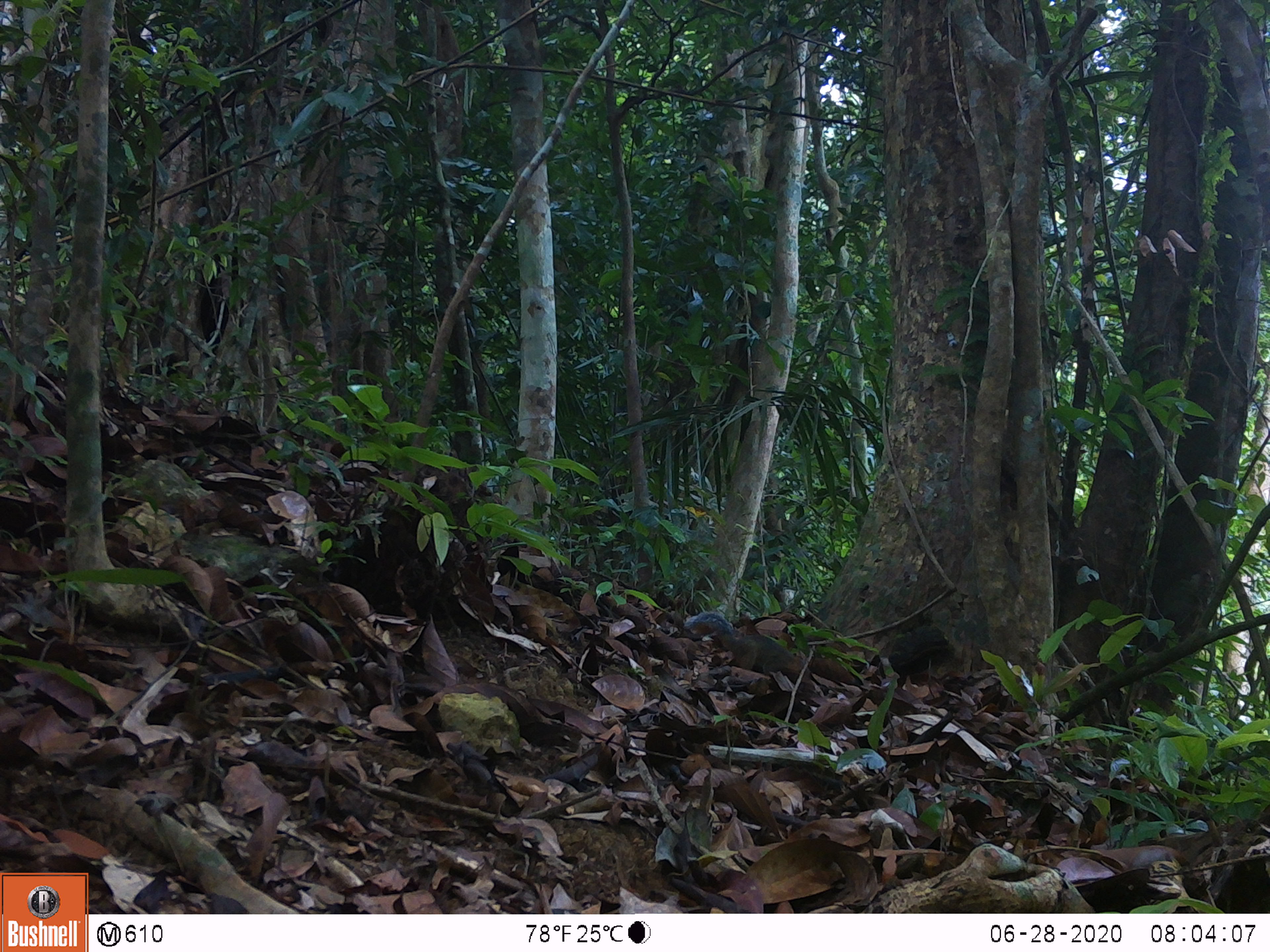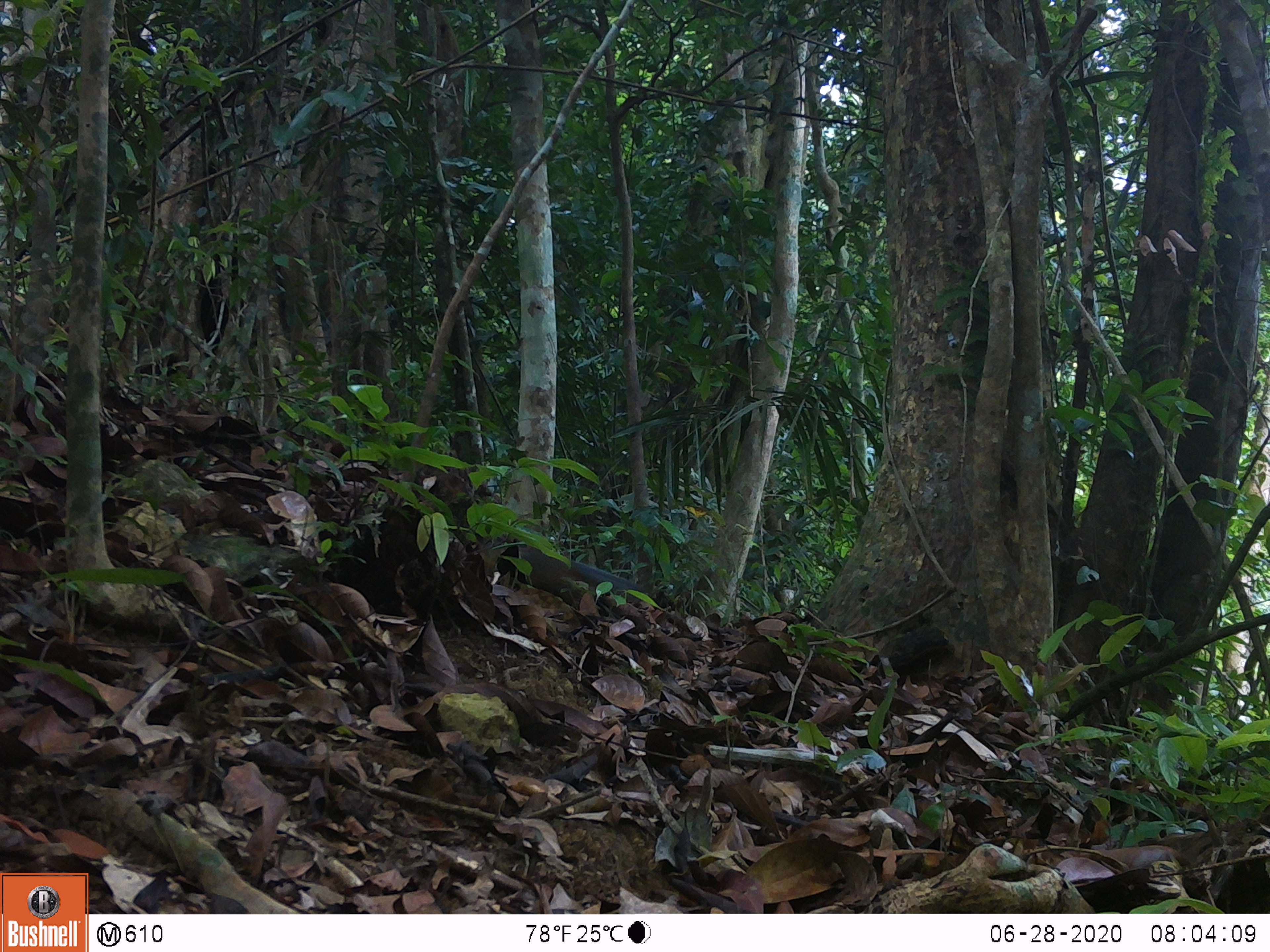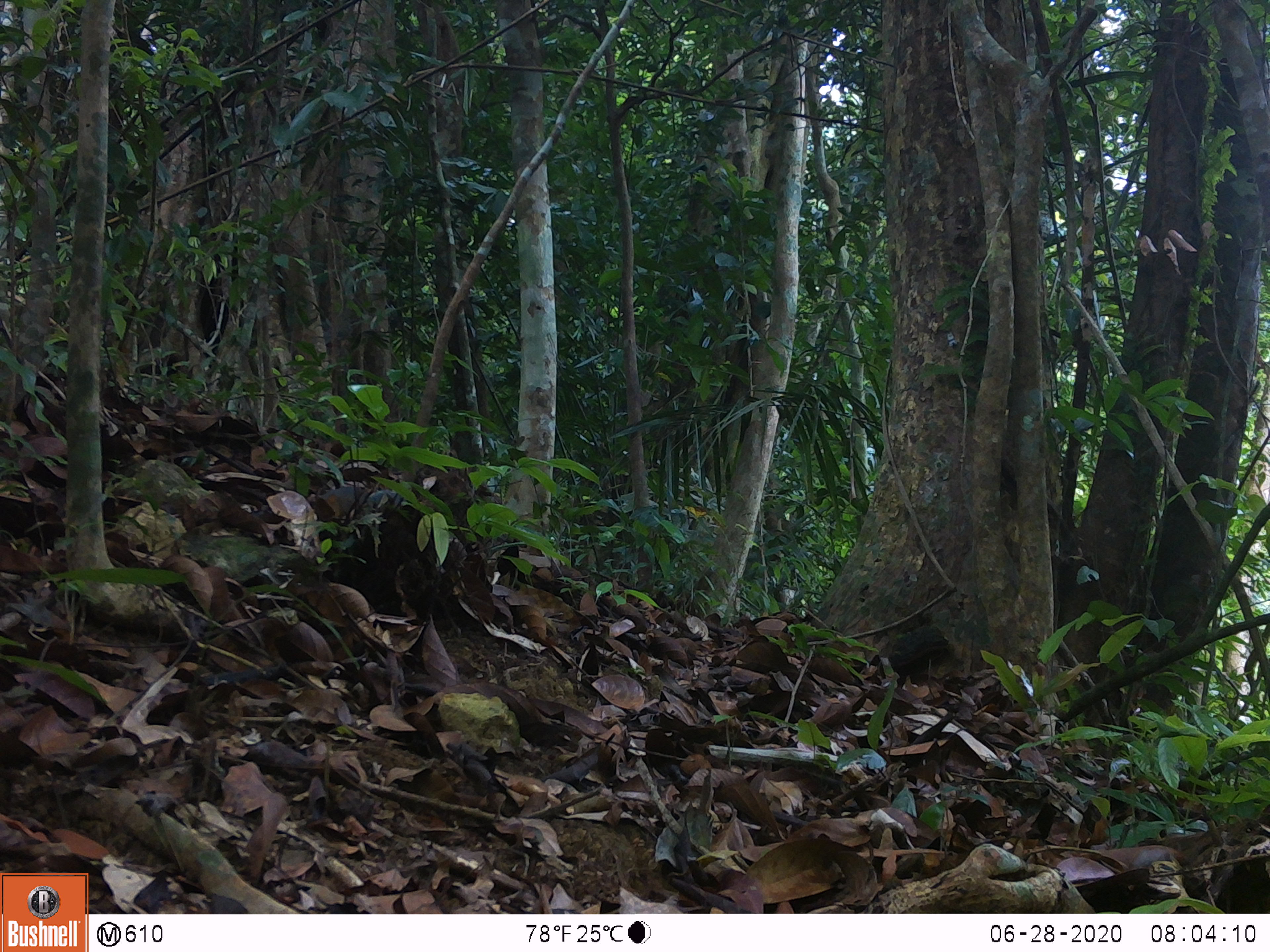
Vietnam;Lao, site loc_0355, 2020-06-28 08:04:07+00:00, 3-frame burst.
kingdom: Animalia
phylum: Chordata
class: Mammalia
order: Rodentia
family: Sciuridae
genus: Dremomys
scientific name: Dremomys rufigenis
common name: red-cheeked squirrel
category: red cheeked squirrel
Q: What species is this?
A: Red cheeked squirrel (red-cheeked squirrel) (Dremomys rufigenis).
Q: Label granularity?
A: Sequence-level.